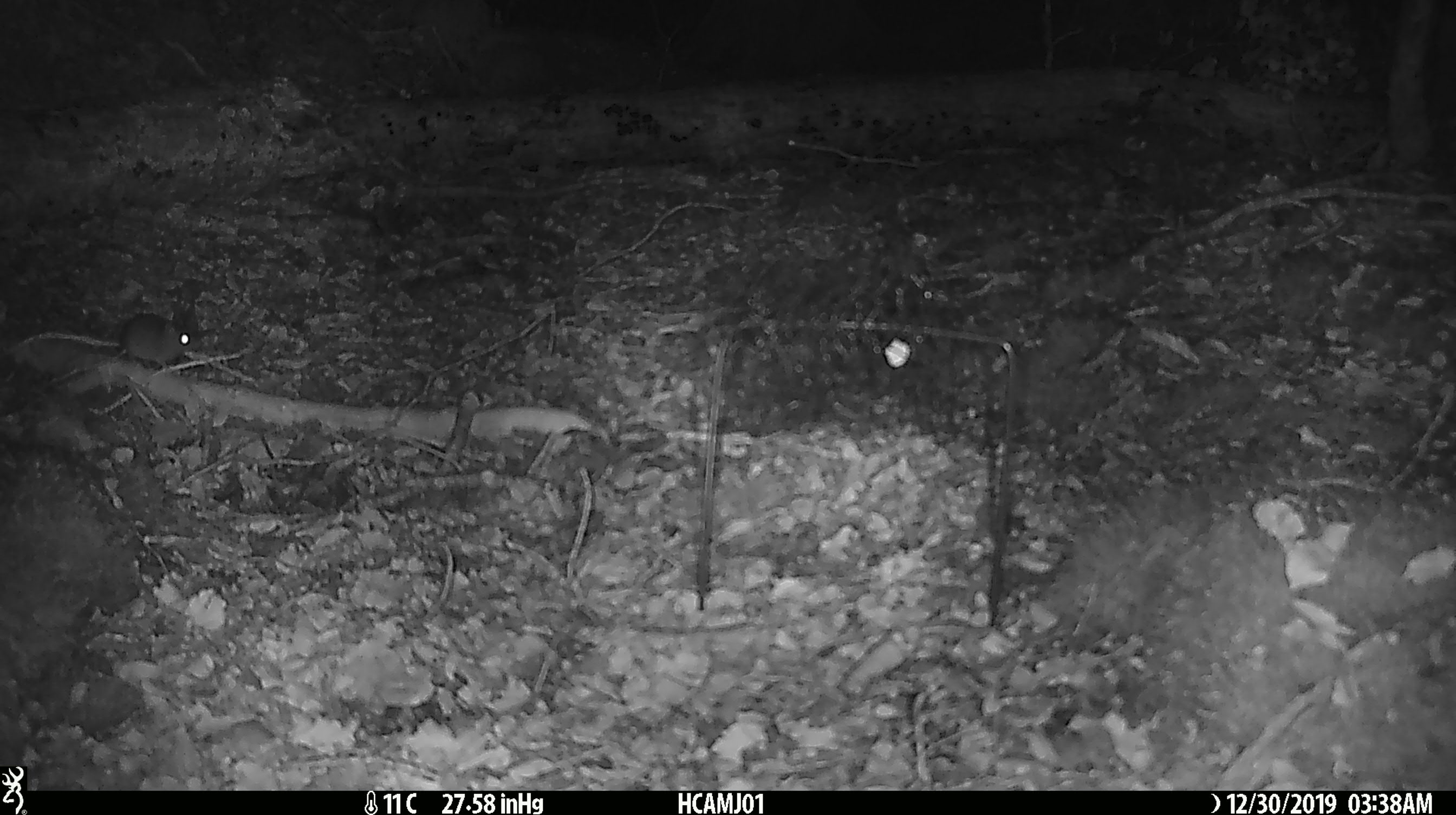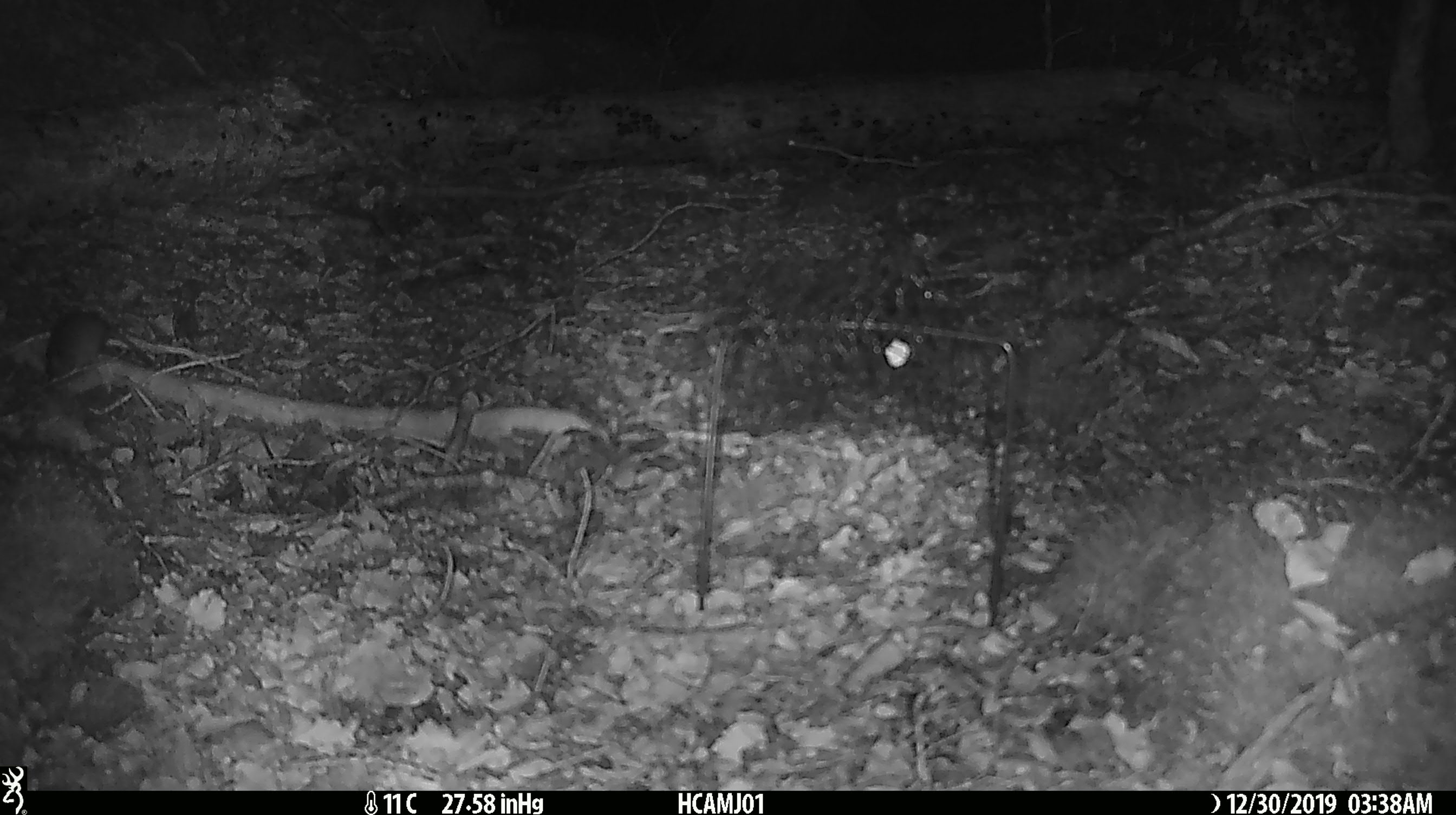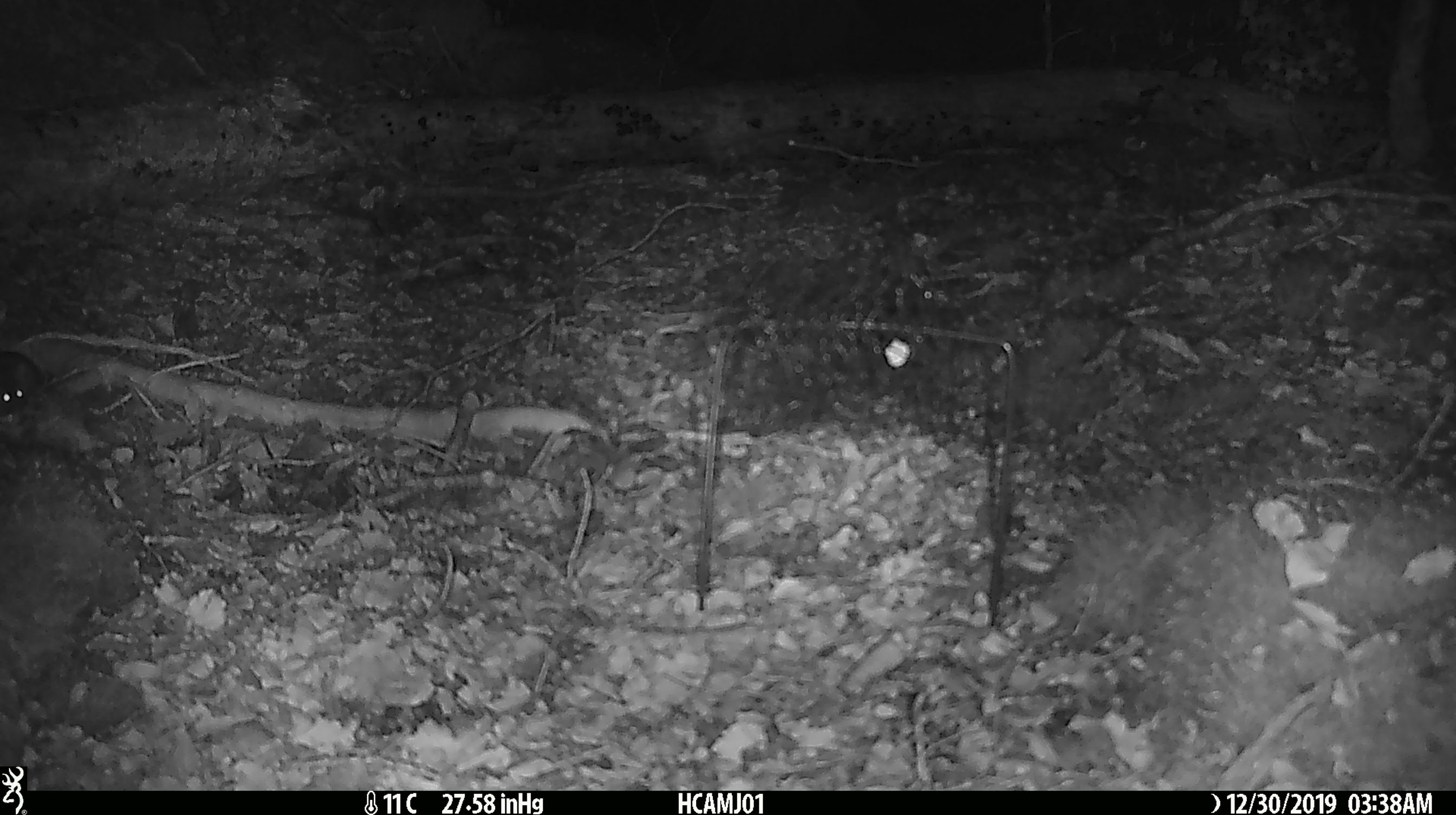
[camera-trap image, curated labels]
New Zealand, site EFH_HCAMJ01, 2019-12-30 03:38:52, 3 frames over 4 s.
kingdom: Animalia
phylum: Chordata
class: Mammalia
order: Rodentia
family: Muridae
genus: Mus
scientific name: Mus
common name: mouse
Mouse (Mus).